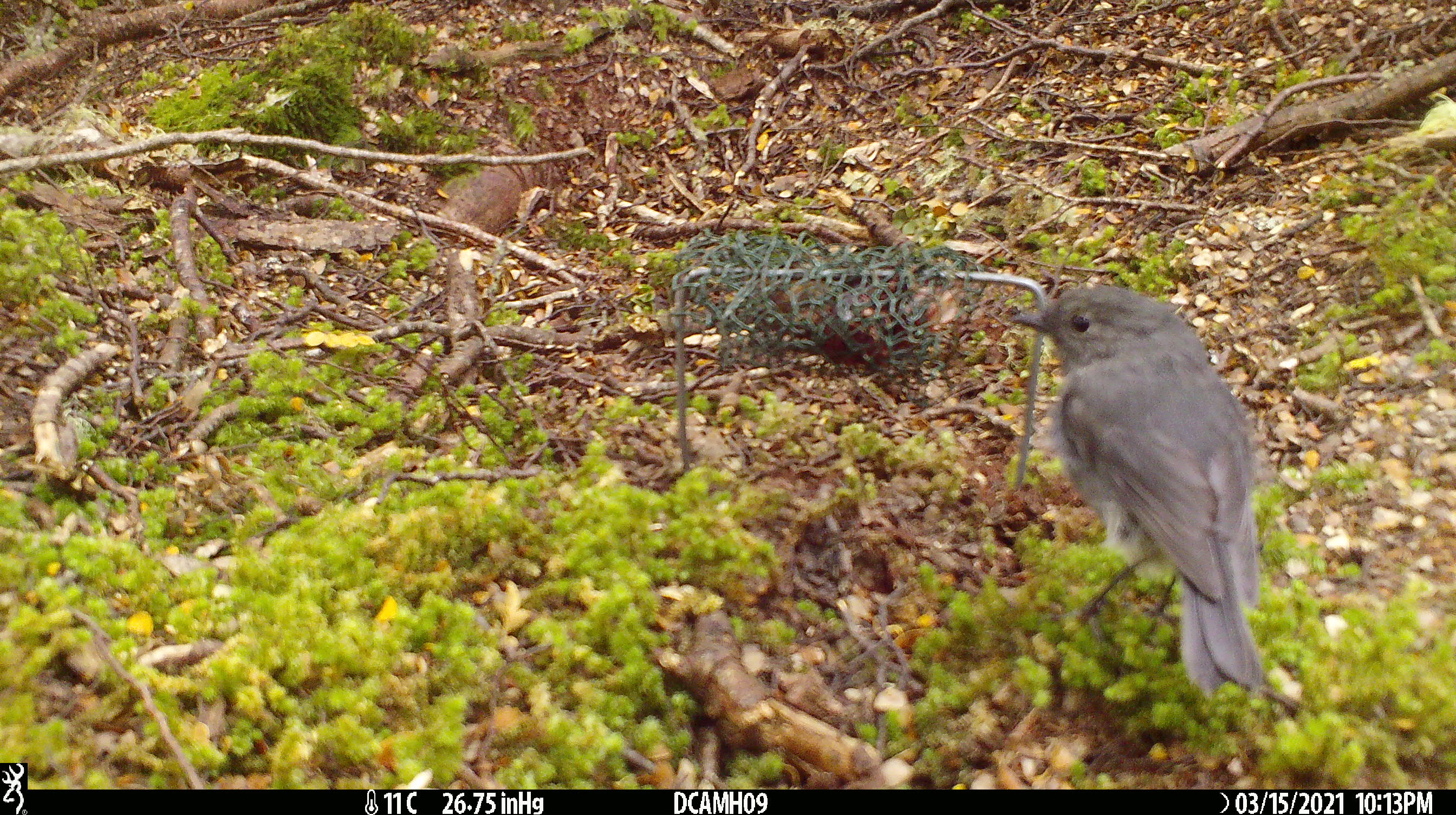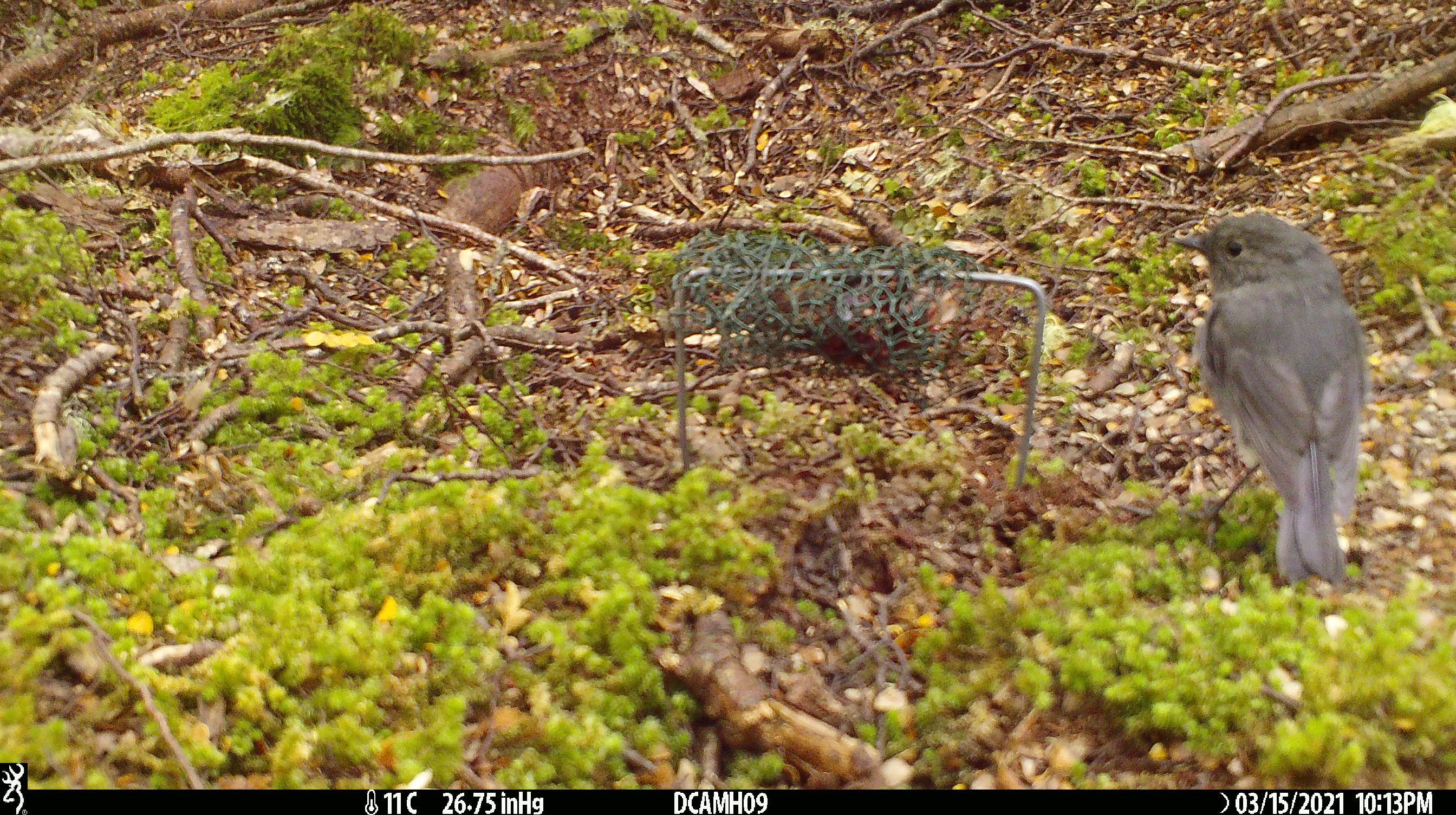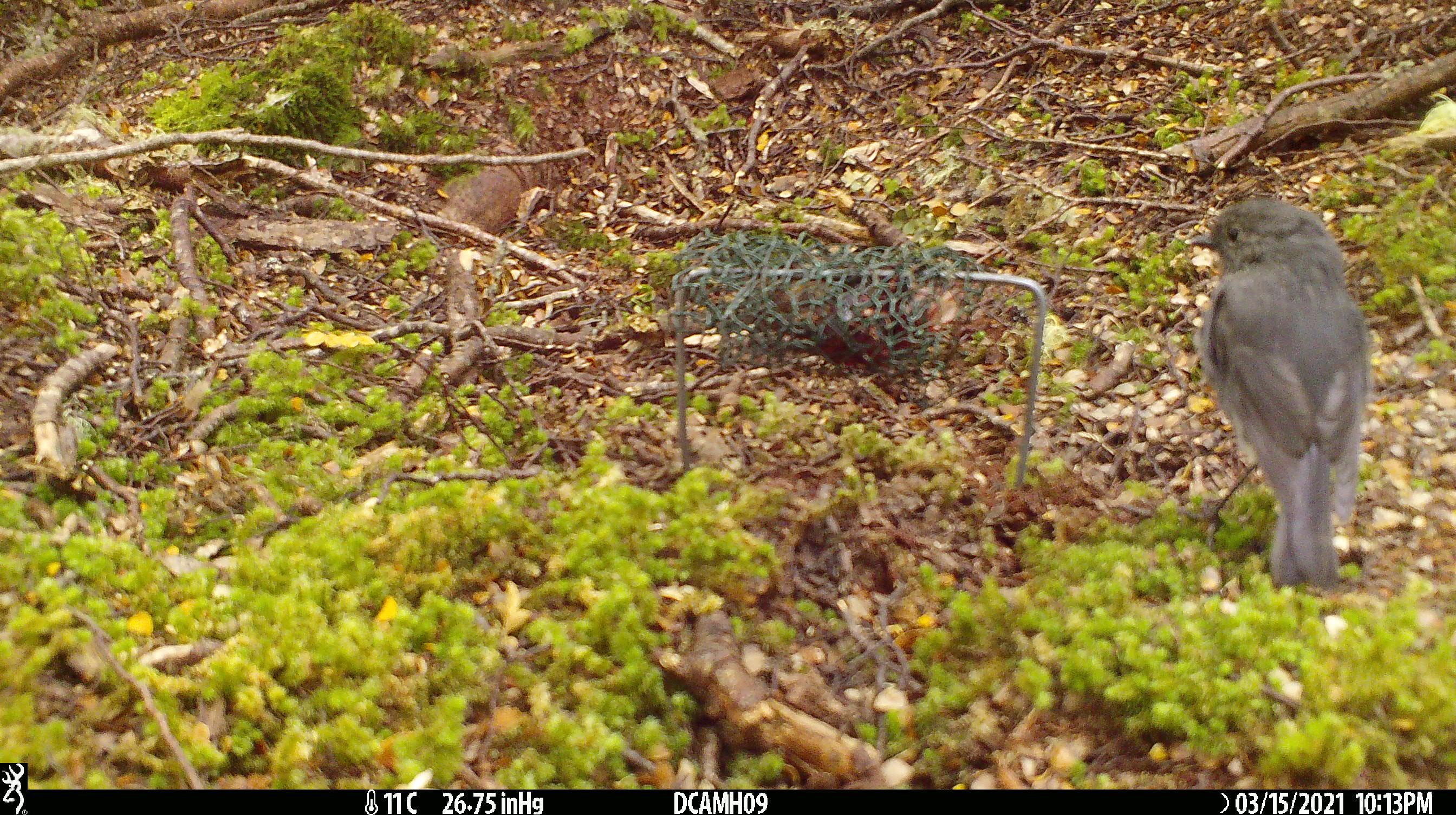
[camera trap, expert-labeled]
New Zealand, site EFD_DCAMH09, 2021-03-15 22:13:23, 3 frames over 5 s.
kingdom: Animalia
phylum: Chordata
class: Aves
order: Passeriformes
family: Petroicidae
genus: Petroica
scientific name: Petroica australis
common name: new zealand robin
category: robin